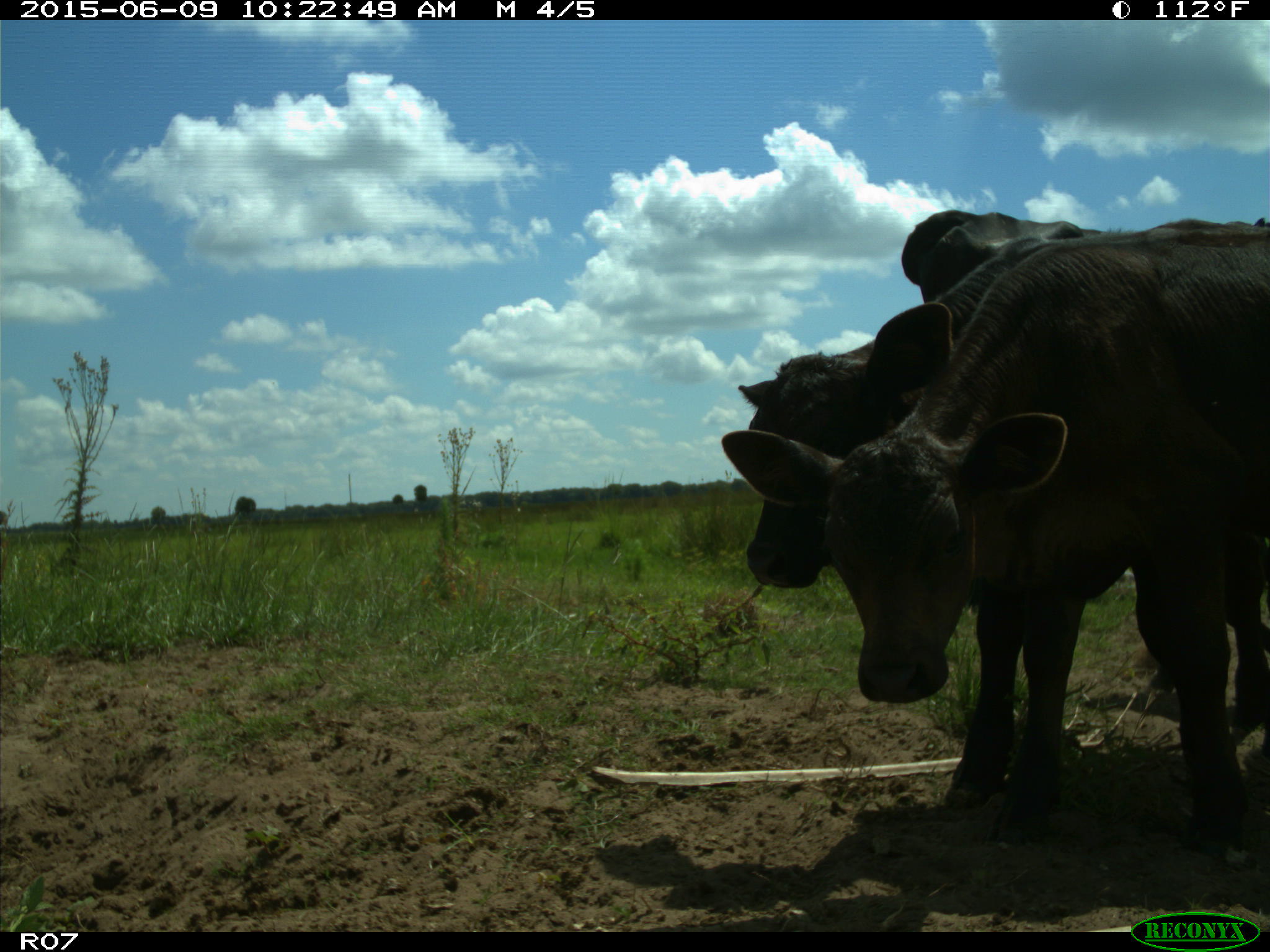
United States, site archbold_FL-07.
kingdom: Animalia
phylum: Chordata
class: Mammalia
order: Artiodactyla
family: Bovidae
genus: Bos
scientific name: Bos taurus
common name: domestic cow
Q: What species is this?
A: Bos taurus (domestic cow).